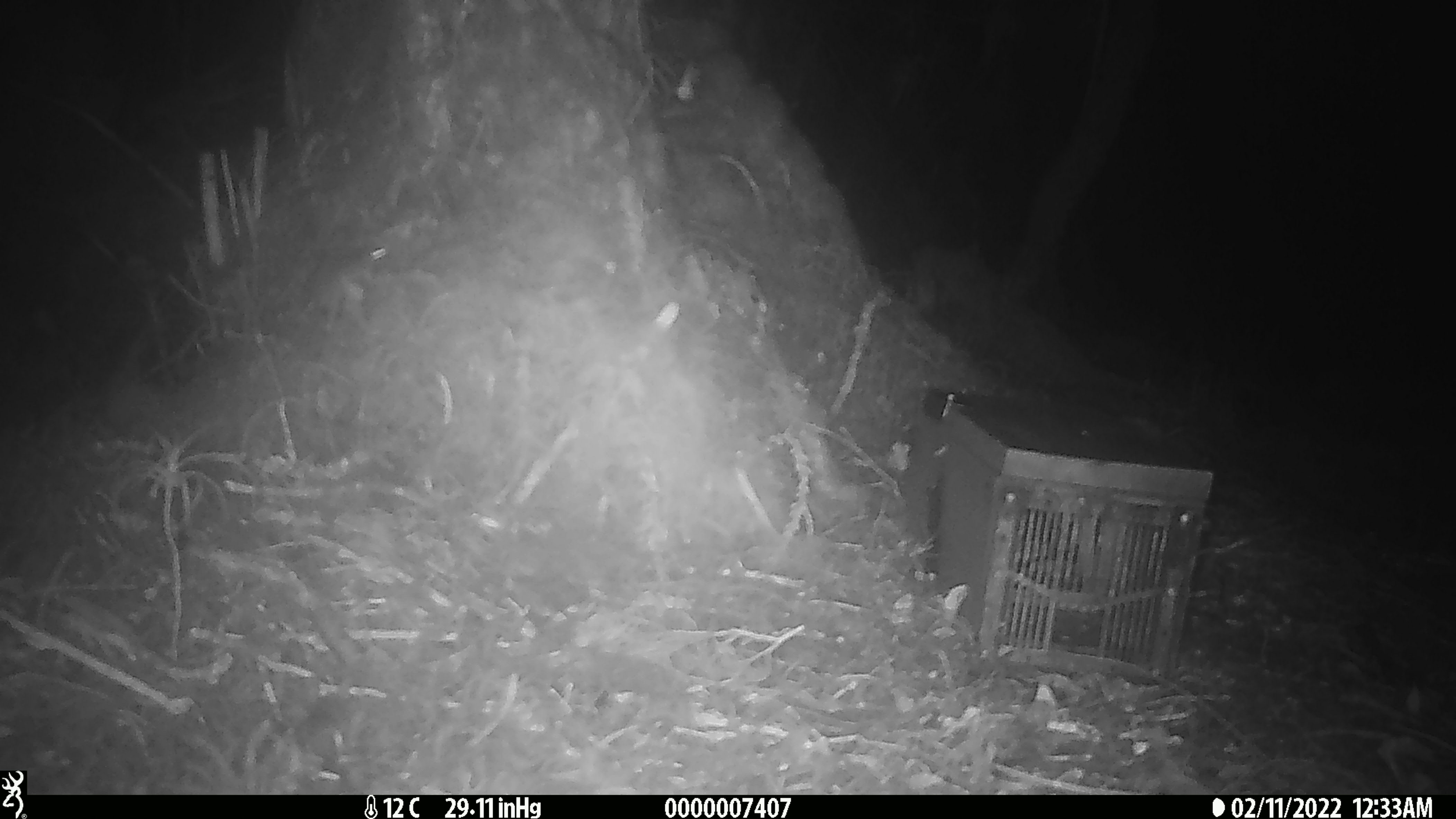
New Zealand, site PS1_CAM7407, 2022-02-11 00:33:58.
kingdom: Animalia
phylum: Chordata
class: Mammalia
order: Rodentia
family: Muridae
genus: Mus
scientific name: Mus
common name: mouse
Mouse (Mus).